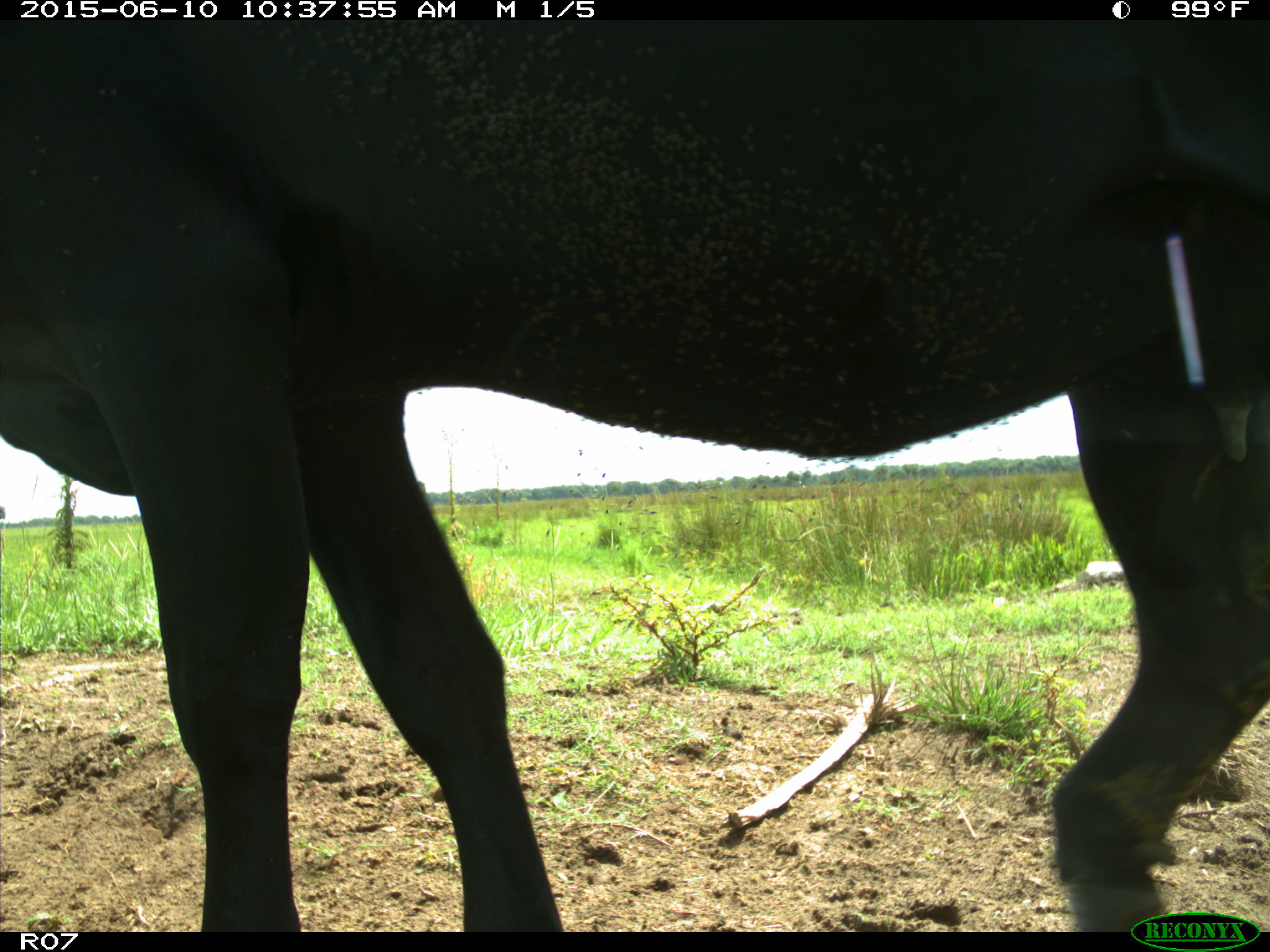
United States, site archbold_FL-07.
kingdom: Animalia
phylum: Chordata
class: Mammalia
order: Artiodactyla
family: Bovidae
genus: Bos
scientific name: Bos taurus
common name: domestic cow